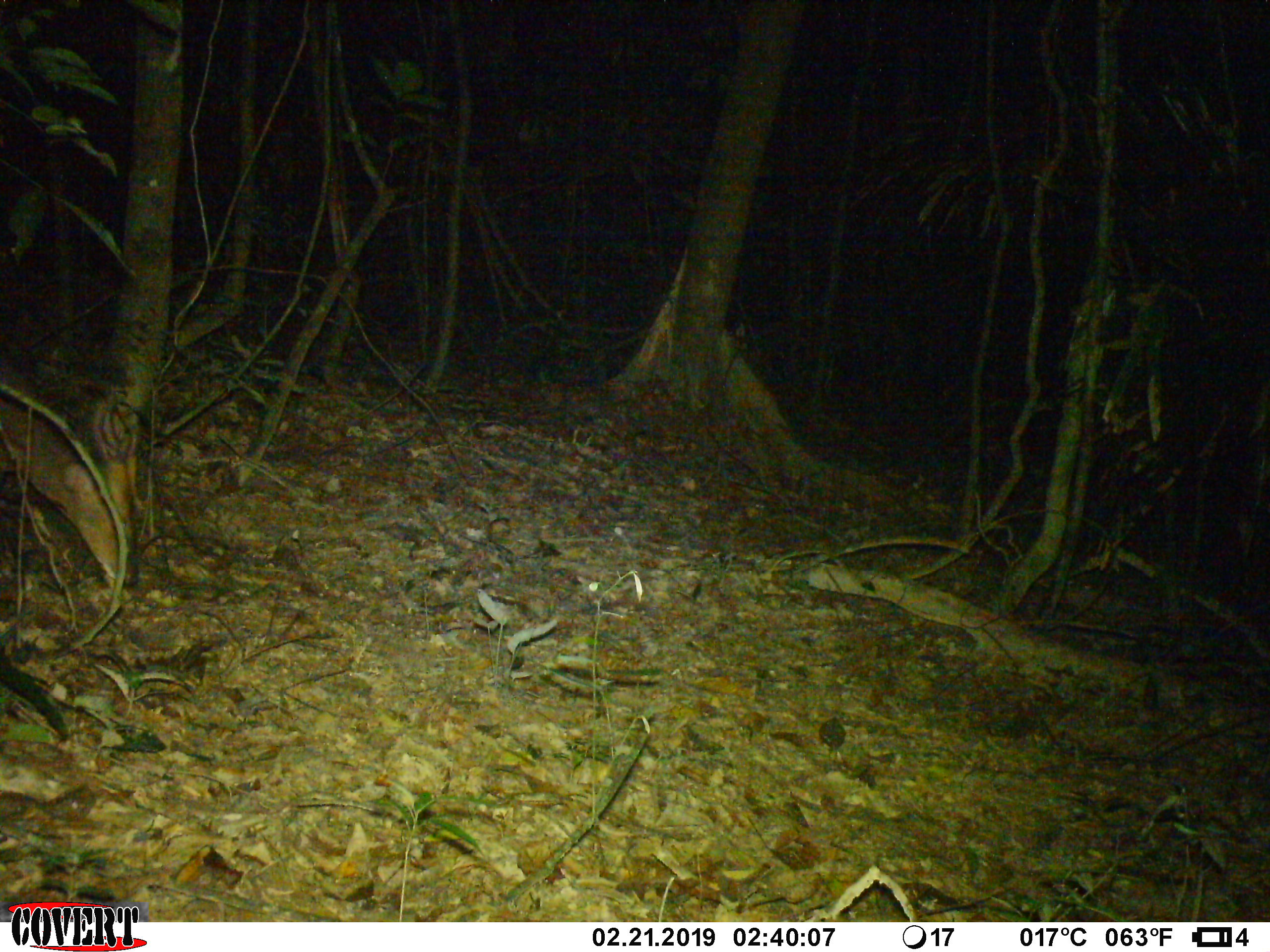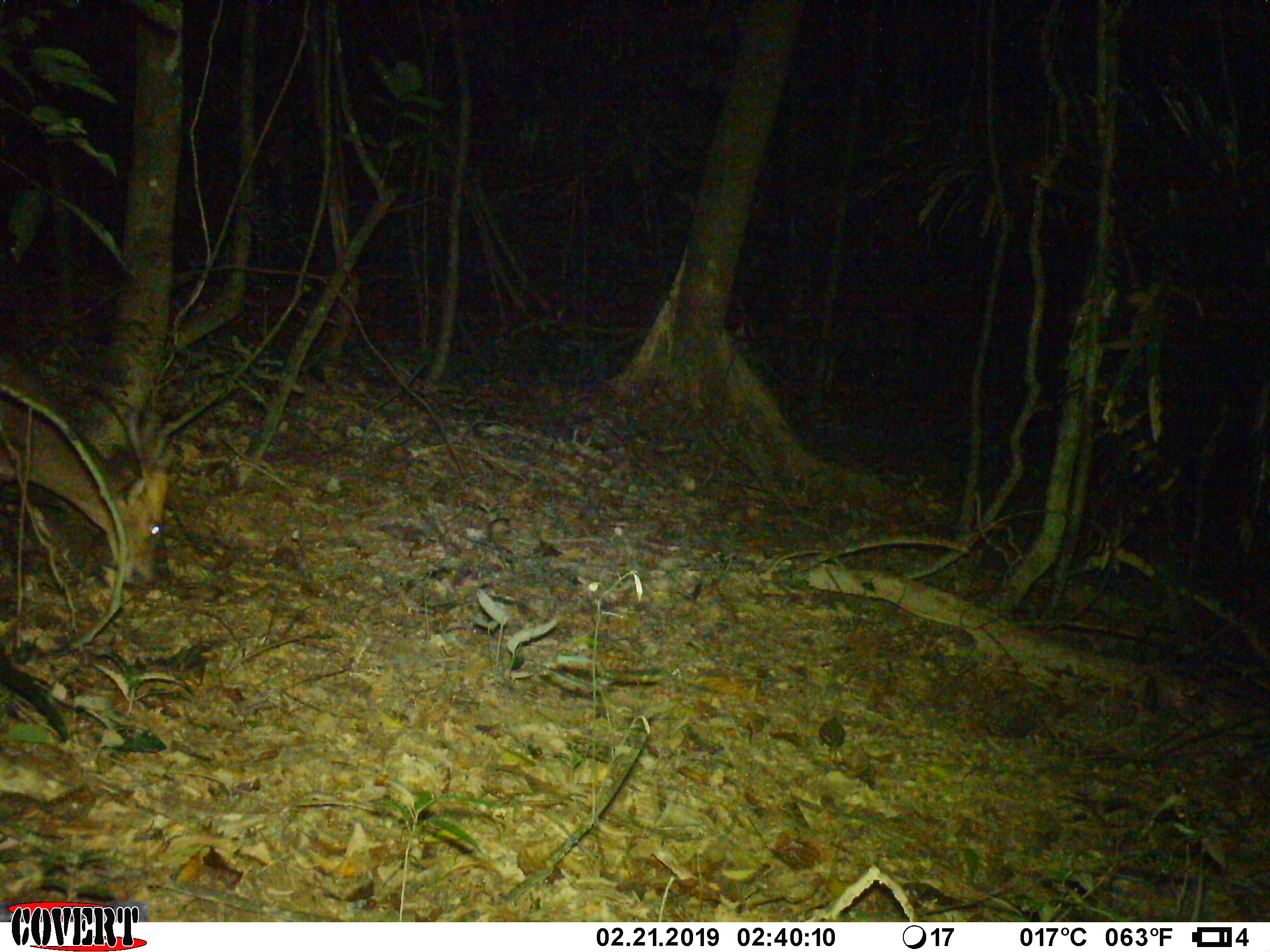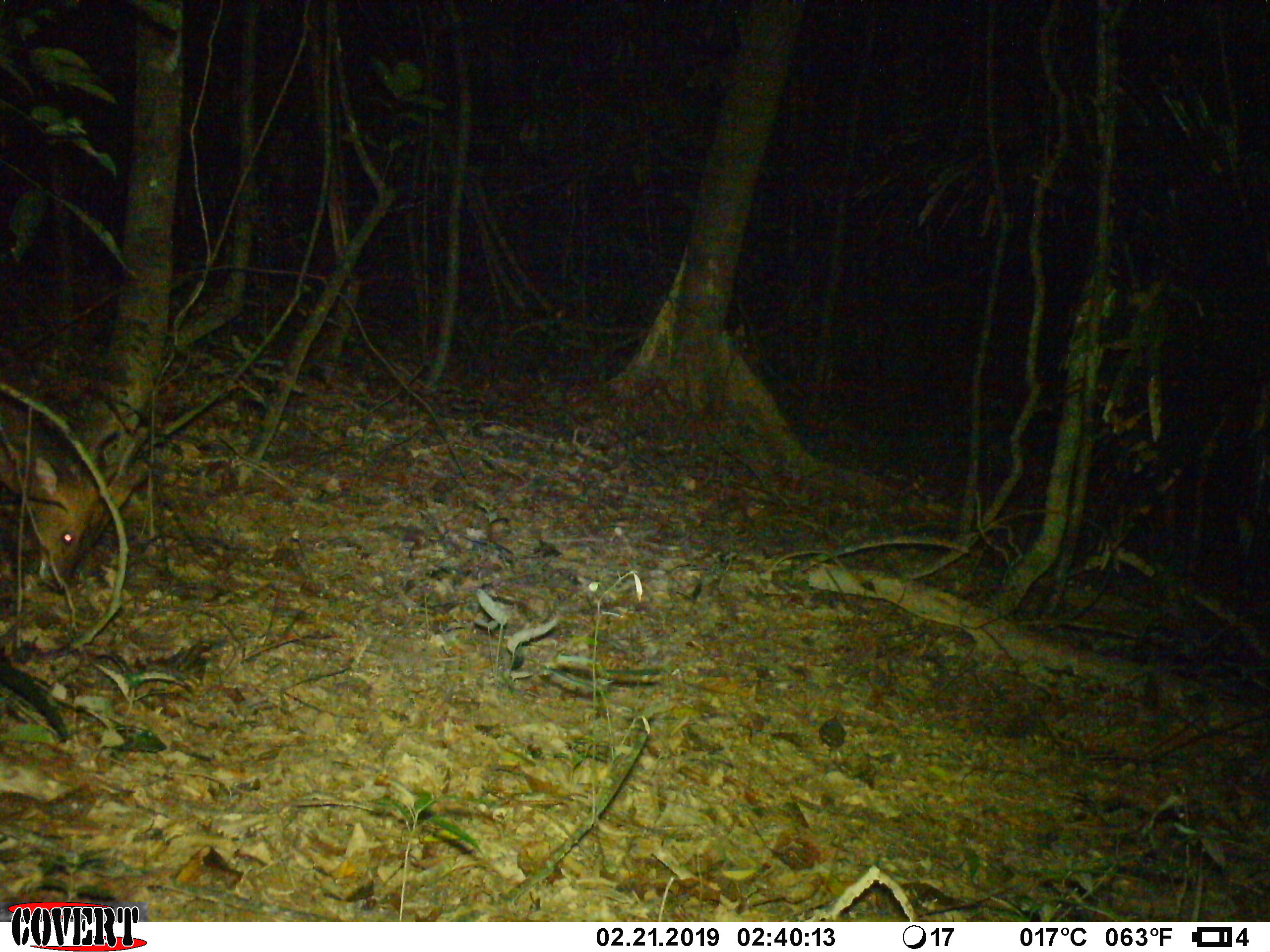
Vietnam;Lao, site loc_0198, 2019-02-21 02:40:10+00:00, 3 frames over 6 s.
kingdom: Animalia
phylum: Chordata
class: Mammalia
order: Artiodactyla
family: Cervidae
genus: Muntiacus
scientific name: Muntiacus vuquangensis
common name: large-antlered muntjac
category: large antlered muntjac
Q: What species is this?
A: Large antlered muntjac (large-antlered muntjac) (Muntiacus vuquangensis).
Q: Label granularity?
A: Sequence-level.